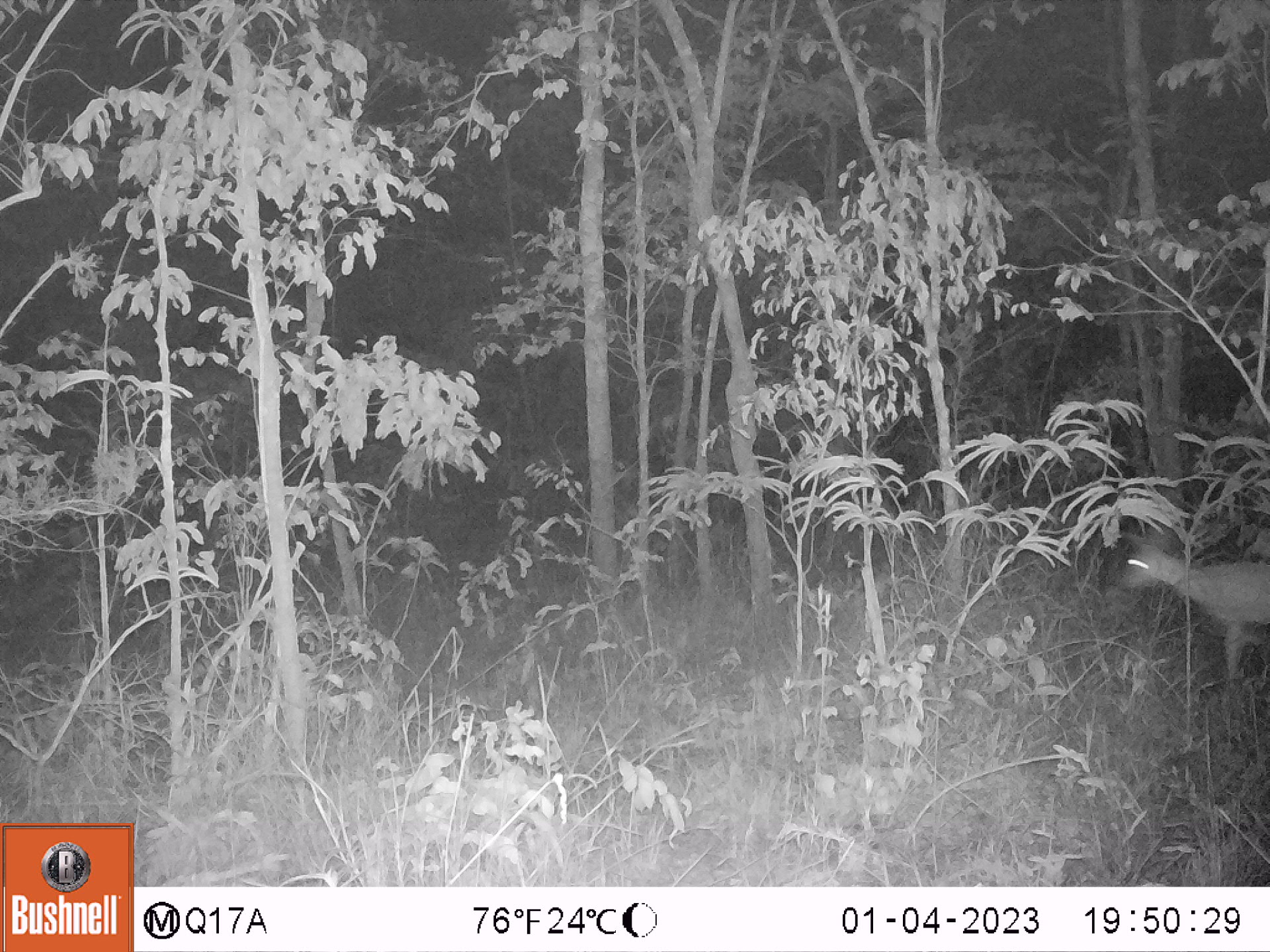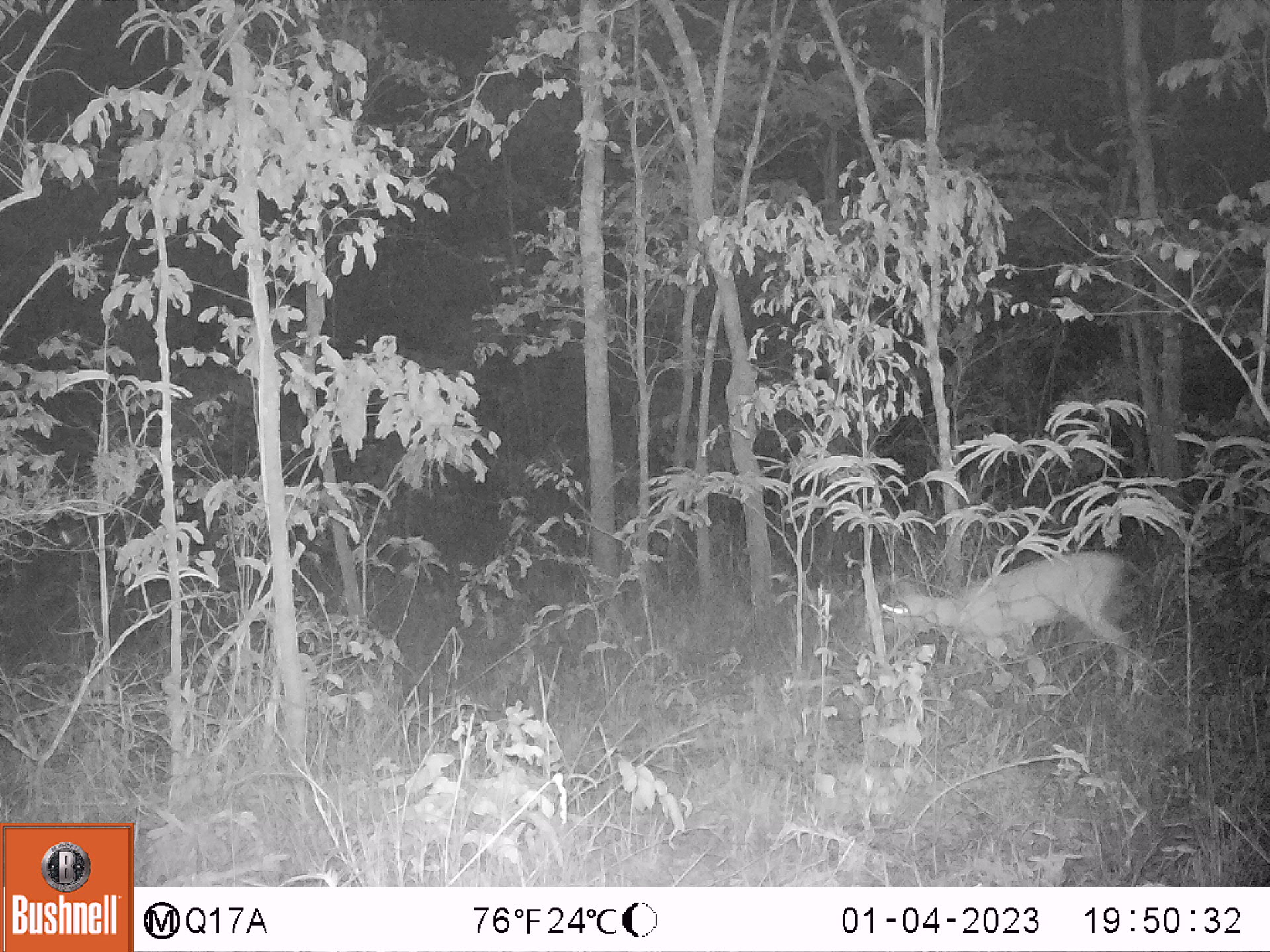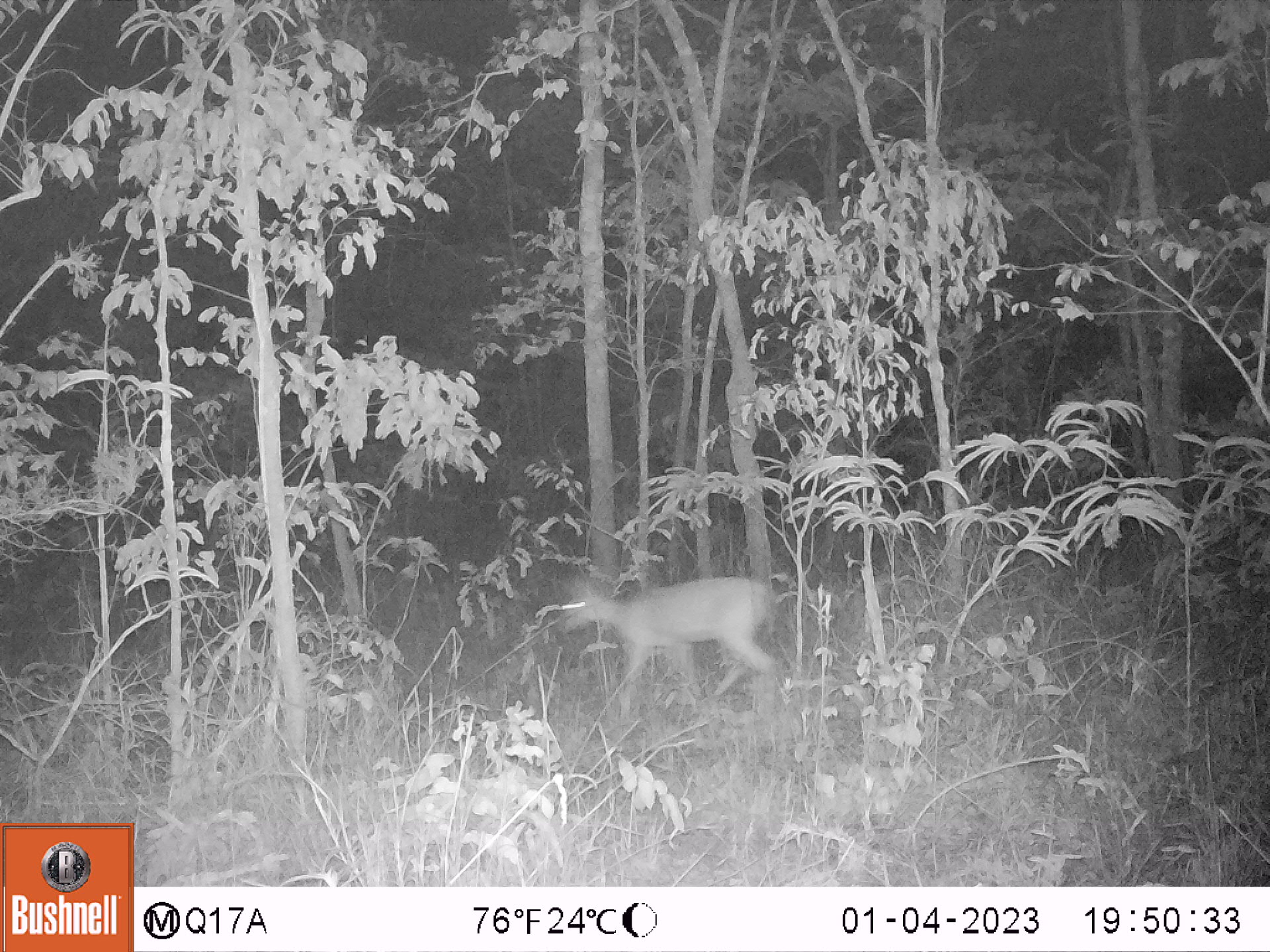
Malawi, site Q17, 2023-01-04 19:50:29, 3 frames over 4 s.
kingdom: Animalia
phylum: Chordata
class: Mammalia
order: Artiodactyla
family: Bovidae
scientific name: Antilopinae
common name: small antelope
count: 1